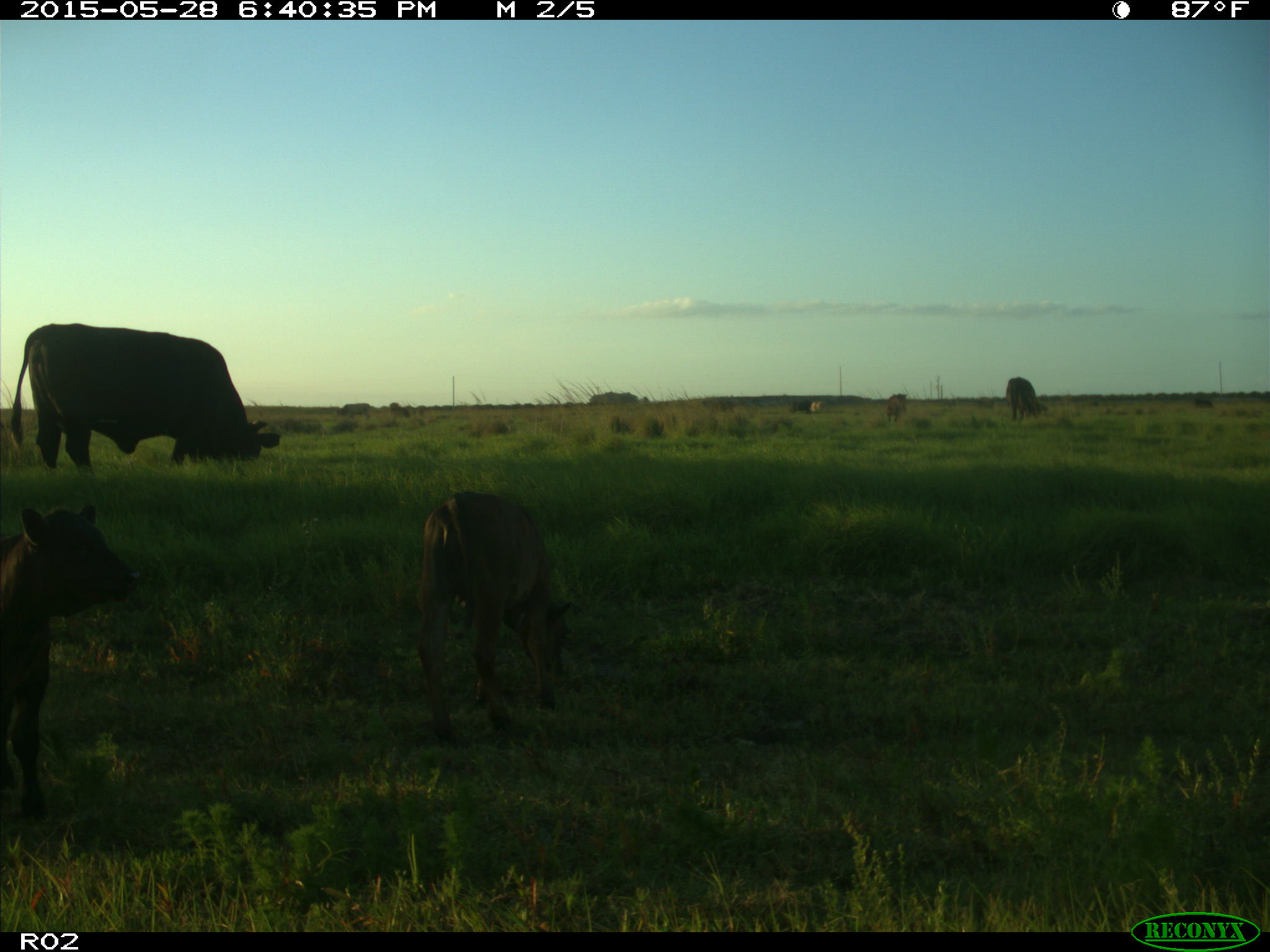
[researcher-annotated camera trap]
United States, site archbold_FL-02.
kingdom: Animalia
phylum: Chordata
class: Mammalia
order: Artiodactyla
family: Bovidae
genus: Bos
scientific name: Bos taurus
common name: domestic cow